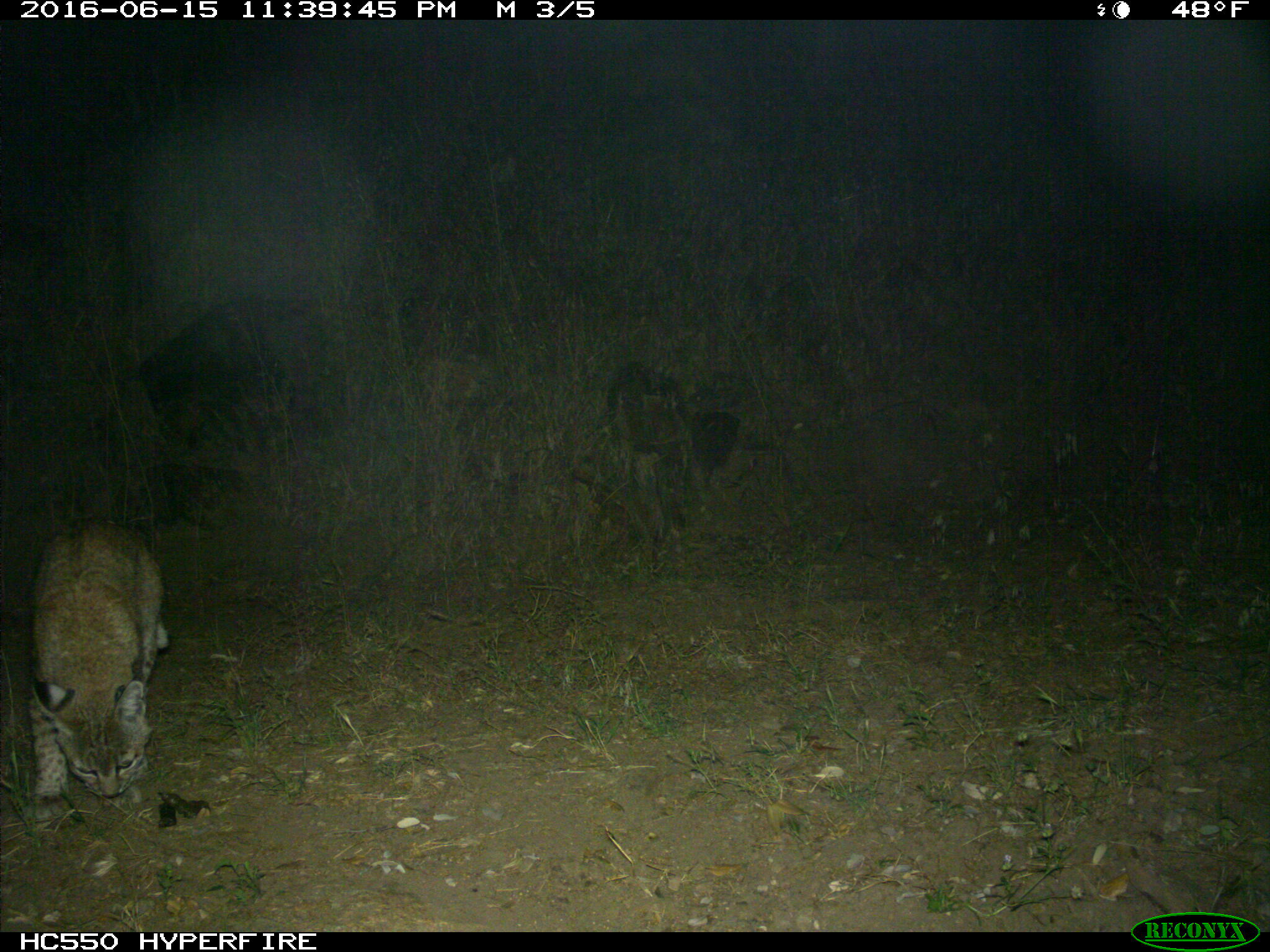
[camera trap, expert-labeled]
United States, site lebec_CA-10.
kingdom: Animalia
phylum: Chordata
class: Mammalia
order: Carnivora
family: Felidae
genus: Lynx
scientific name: Lynx rufus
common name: bobcat